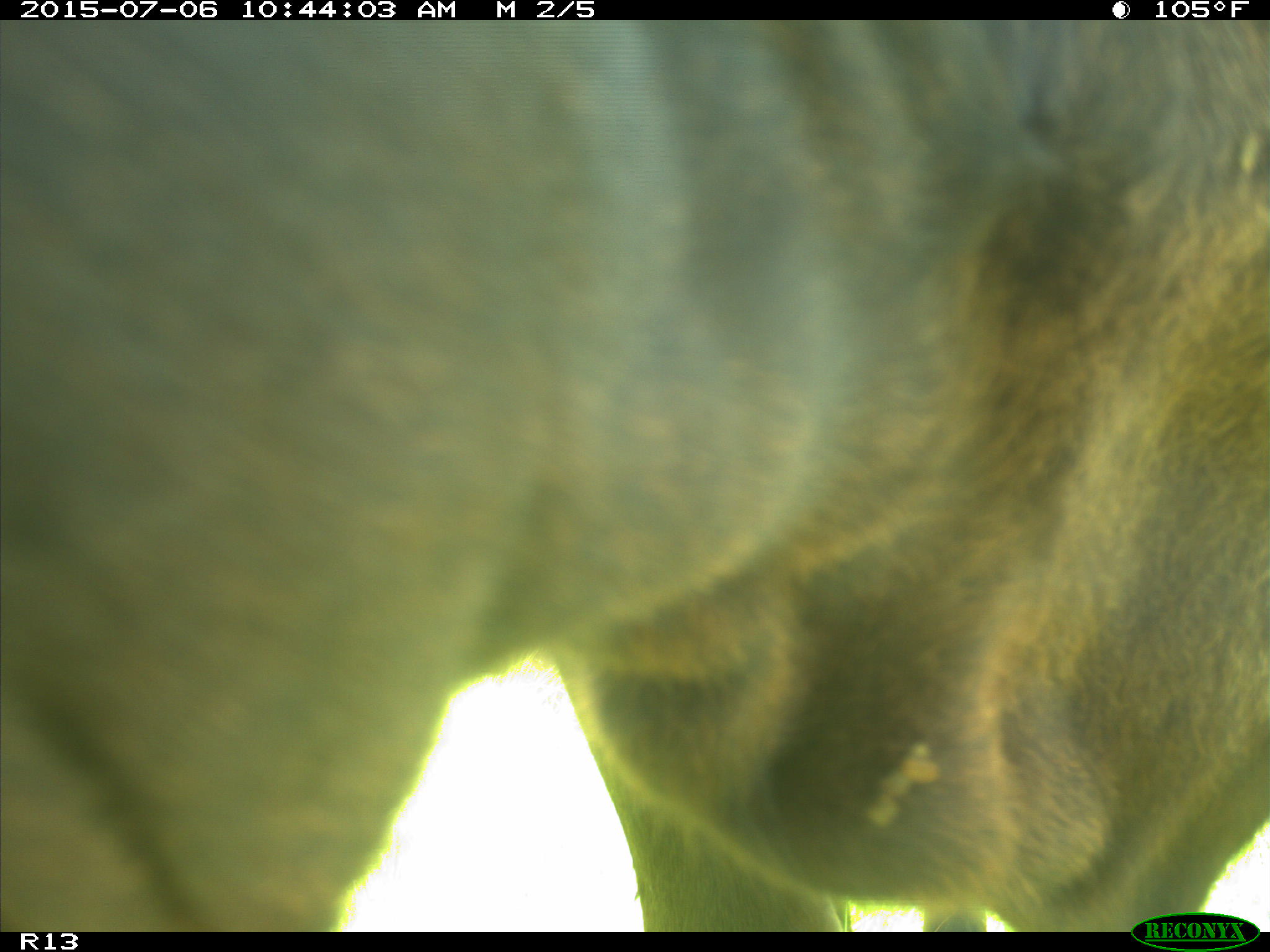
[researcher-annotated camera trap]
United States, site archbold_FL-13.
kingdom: Animalia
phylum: Chordata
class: Mammalia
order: Artiodactyla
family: Bovidae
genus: Bos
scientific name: Bos taurus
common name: domestic cow